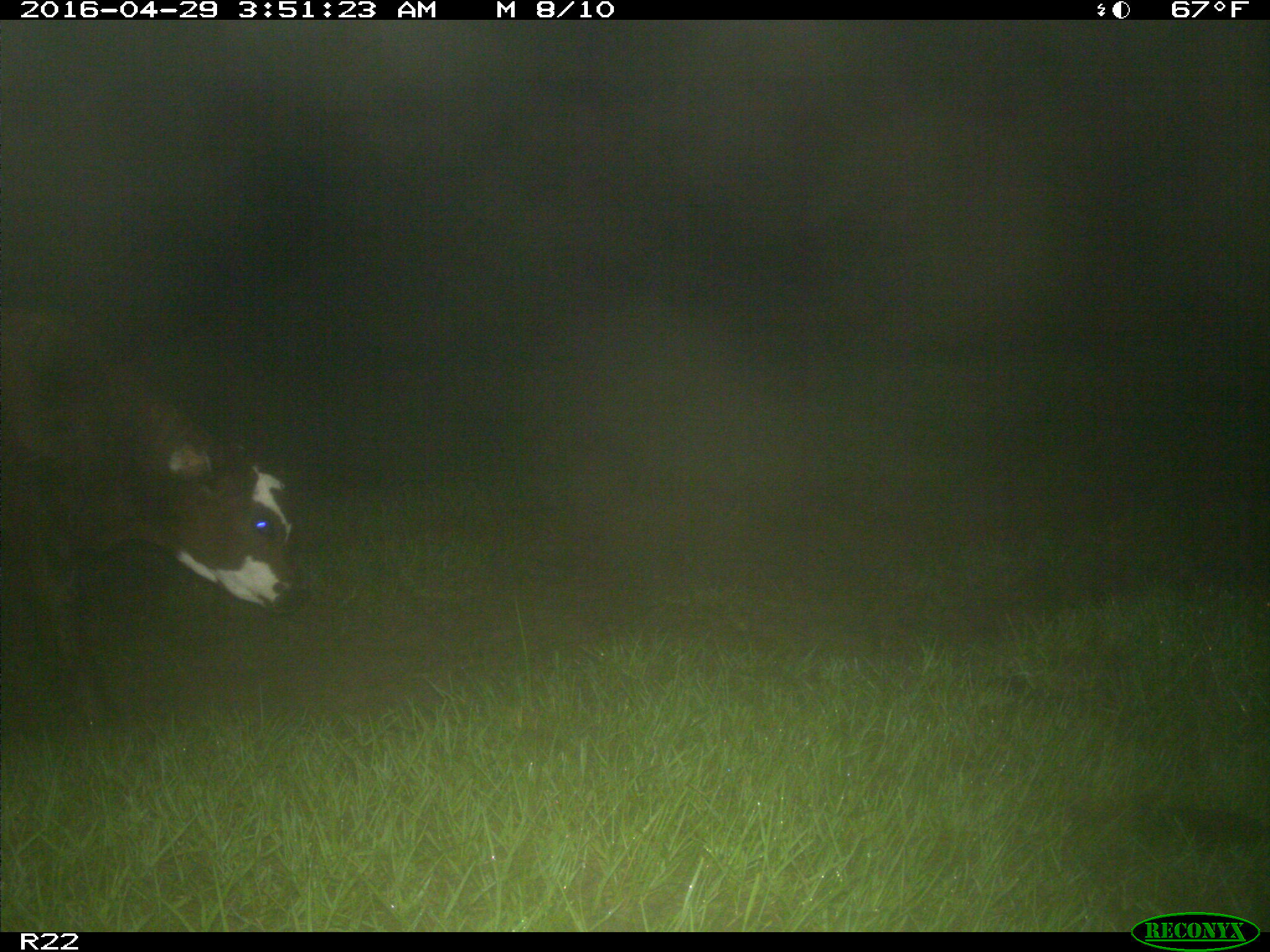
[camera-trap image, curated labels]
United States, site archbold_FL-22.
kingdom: Animalia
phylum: Chordata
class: Mammalia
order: Artiodactyla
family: Bovidae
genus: Bos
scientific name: Bos taurus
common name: domestic cow